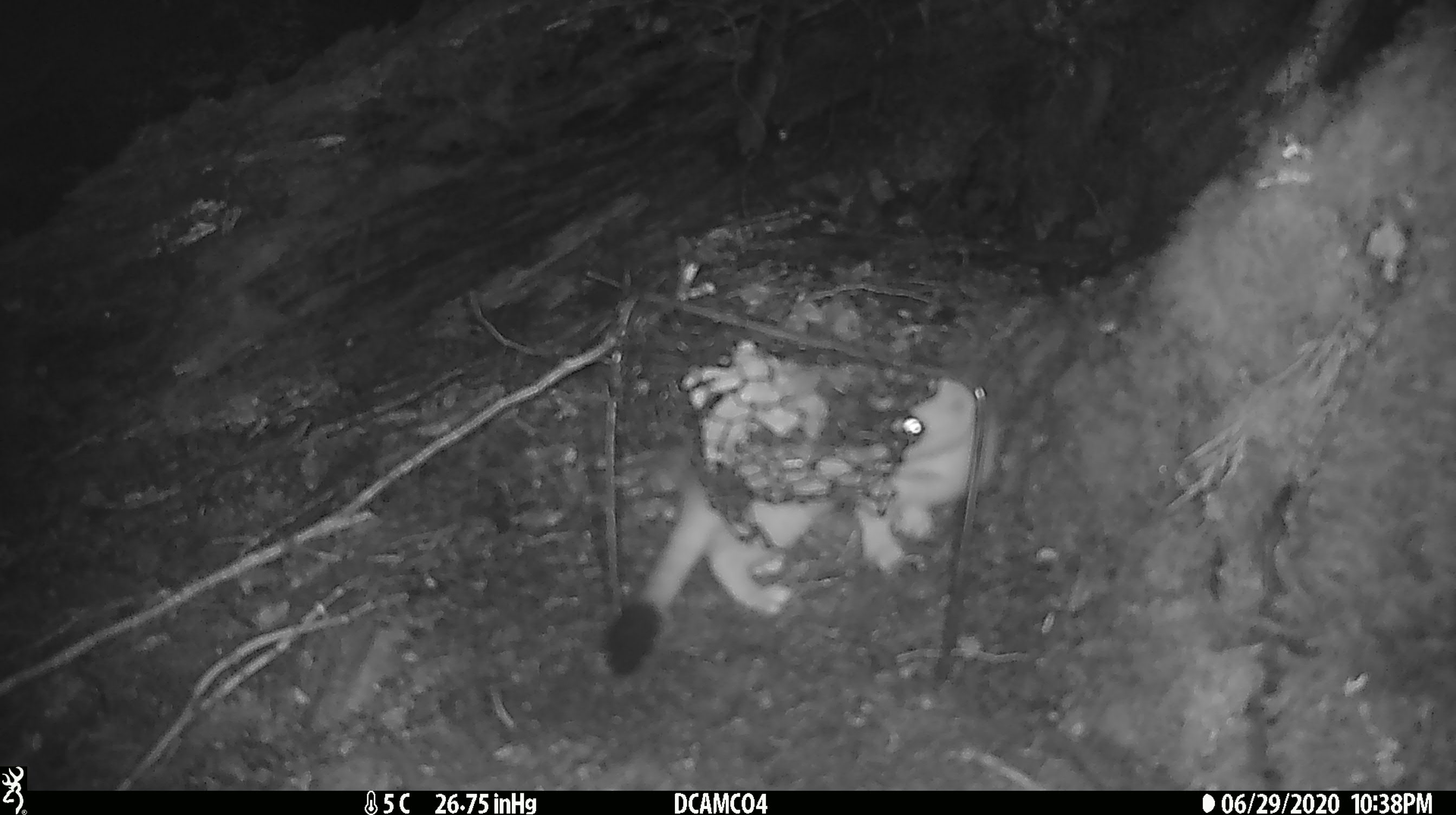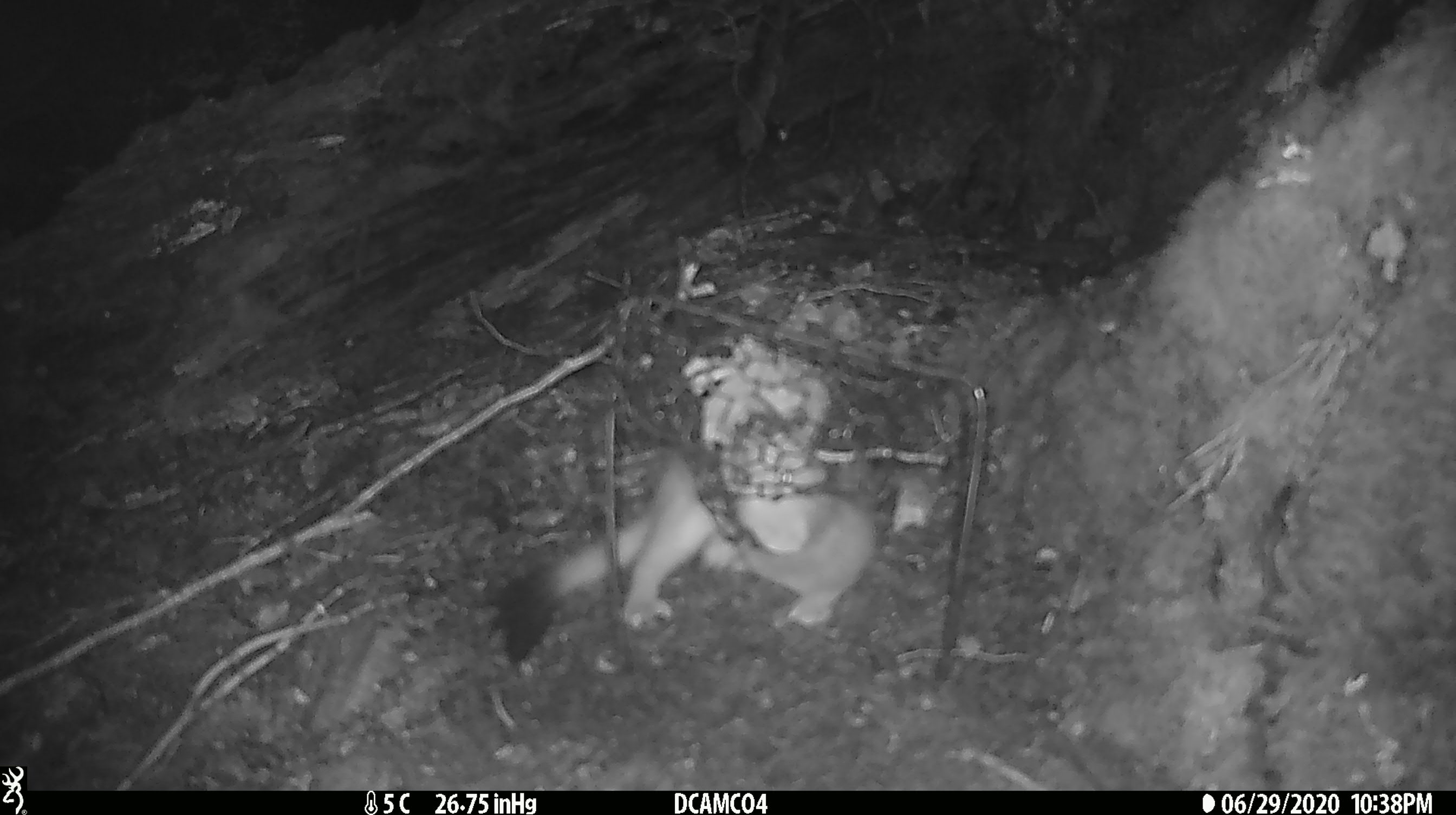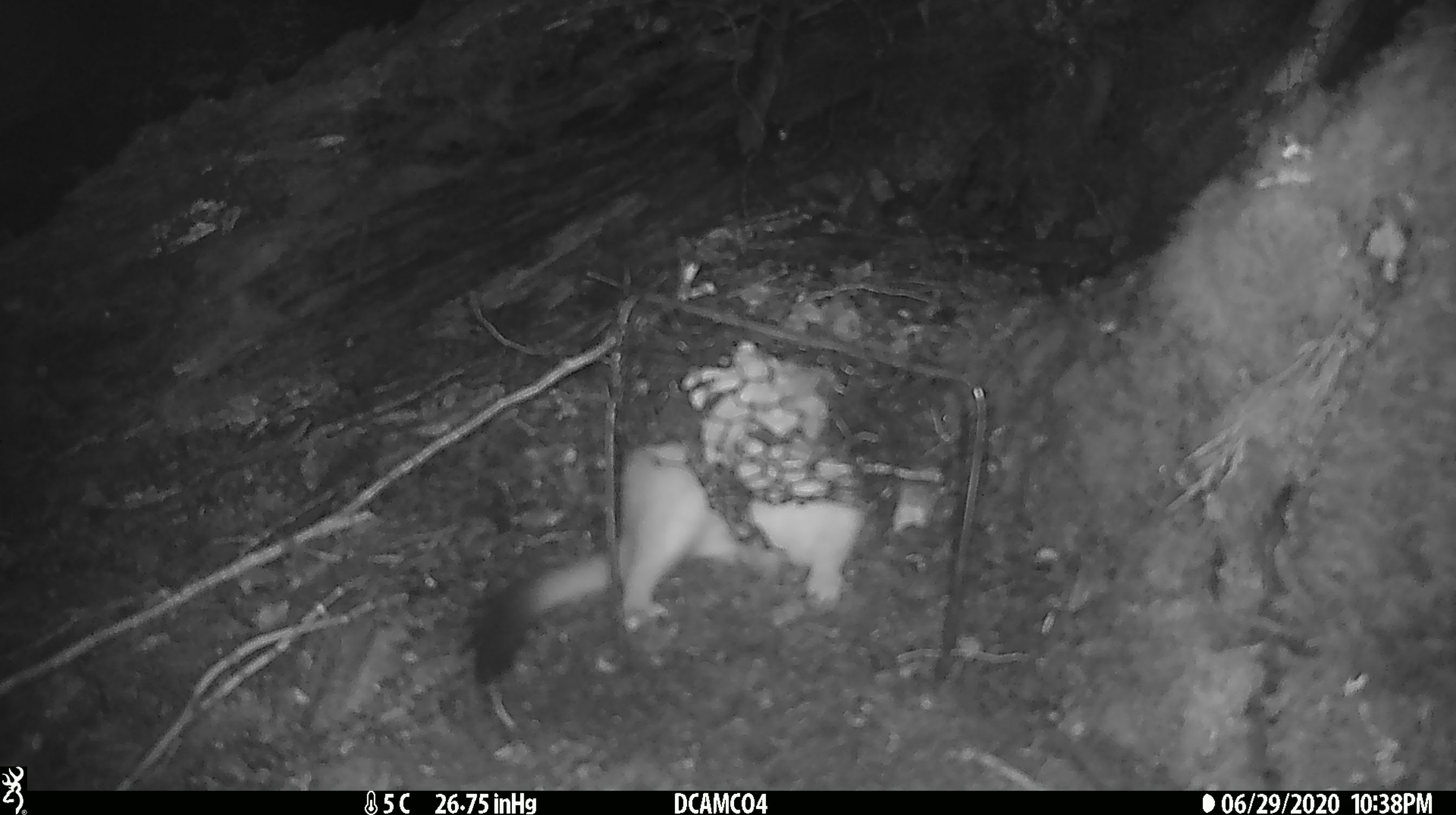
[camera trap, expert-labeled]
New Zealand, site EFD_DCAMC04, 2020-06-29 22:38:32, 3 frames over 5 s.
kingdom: Animalia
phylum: Chordata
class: Mammalia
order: Carnivora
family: Mustelidae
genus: Mustela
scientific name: Mustela erminea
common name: stoat